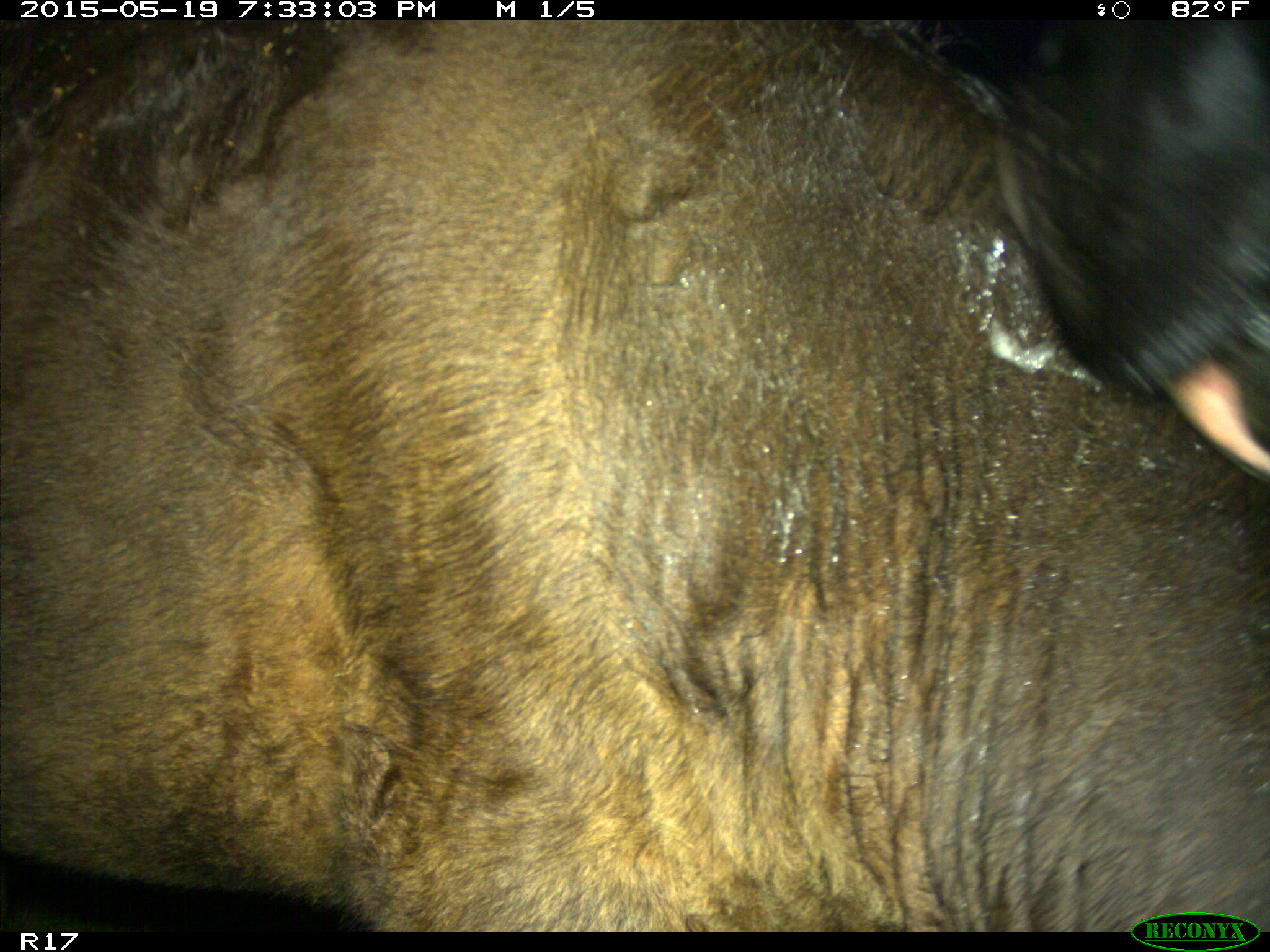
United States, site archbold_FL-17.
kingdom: Animalia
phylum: Chordata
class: Mammalia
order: Artiodactyla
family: Bovidae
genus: Bos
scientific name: Bos taurus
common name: domestic cow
Bos taurus (domestic cow).